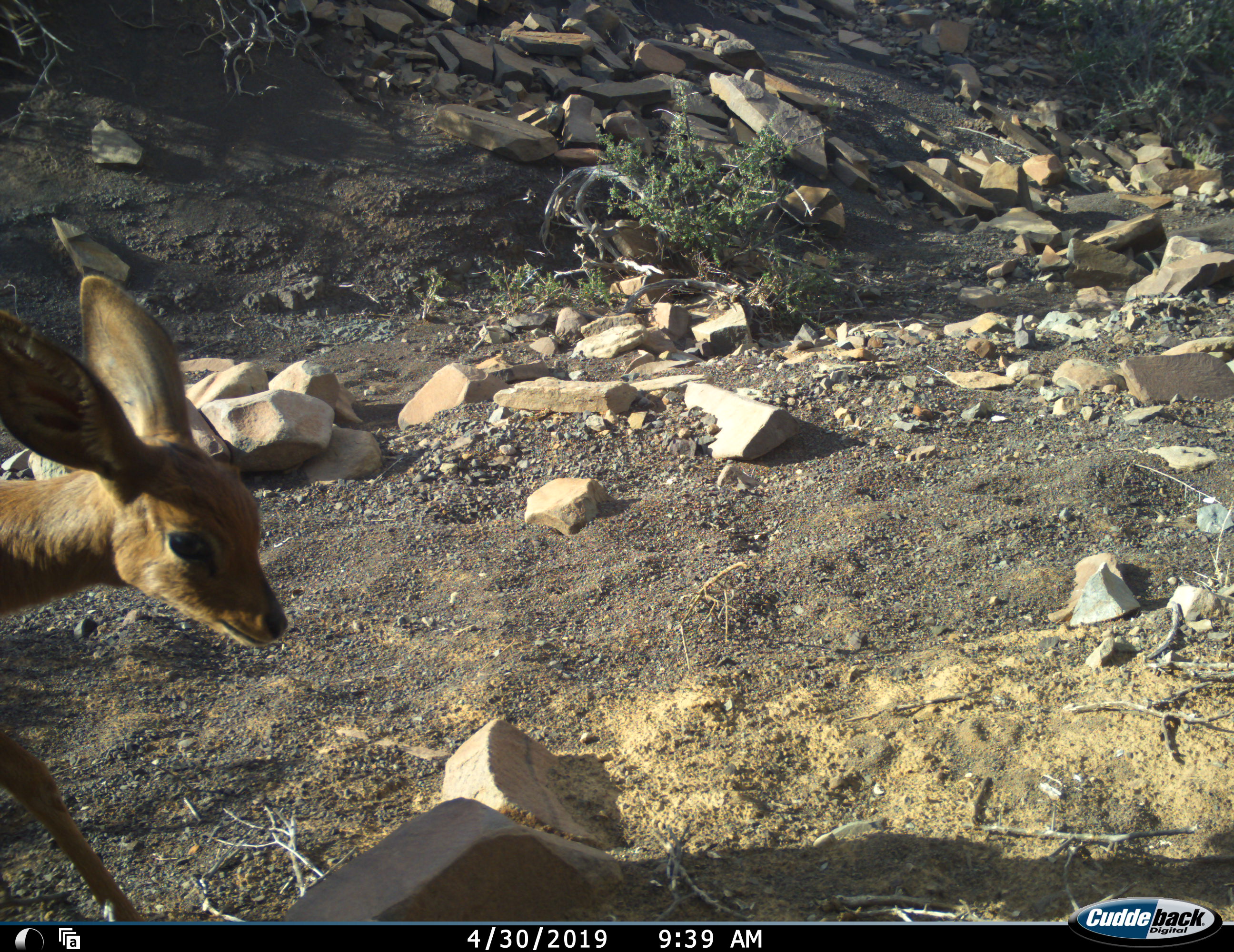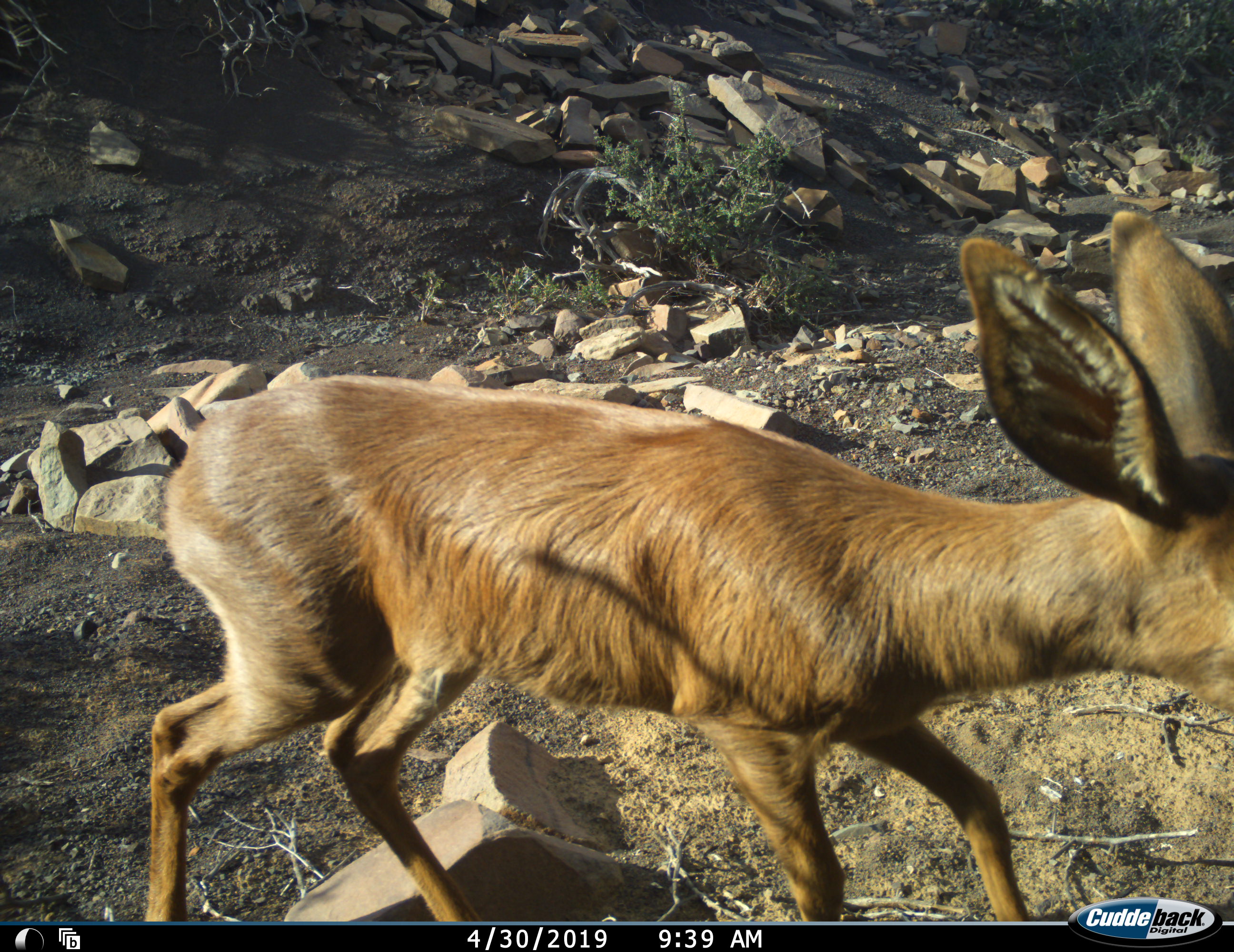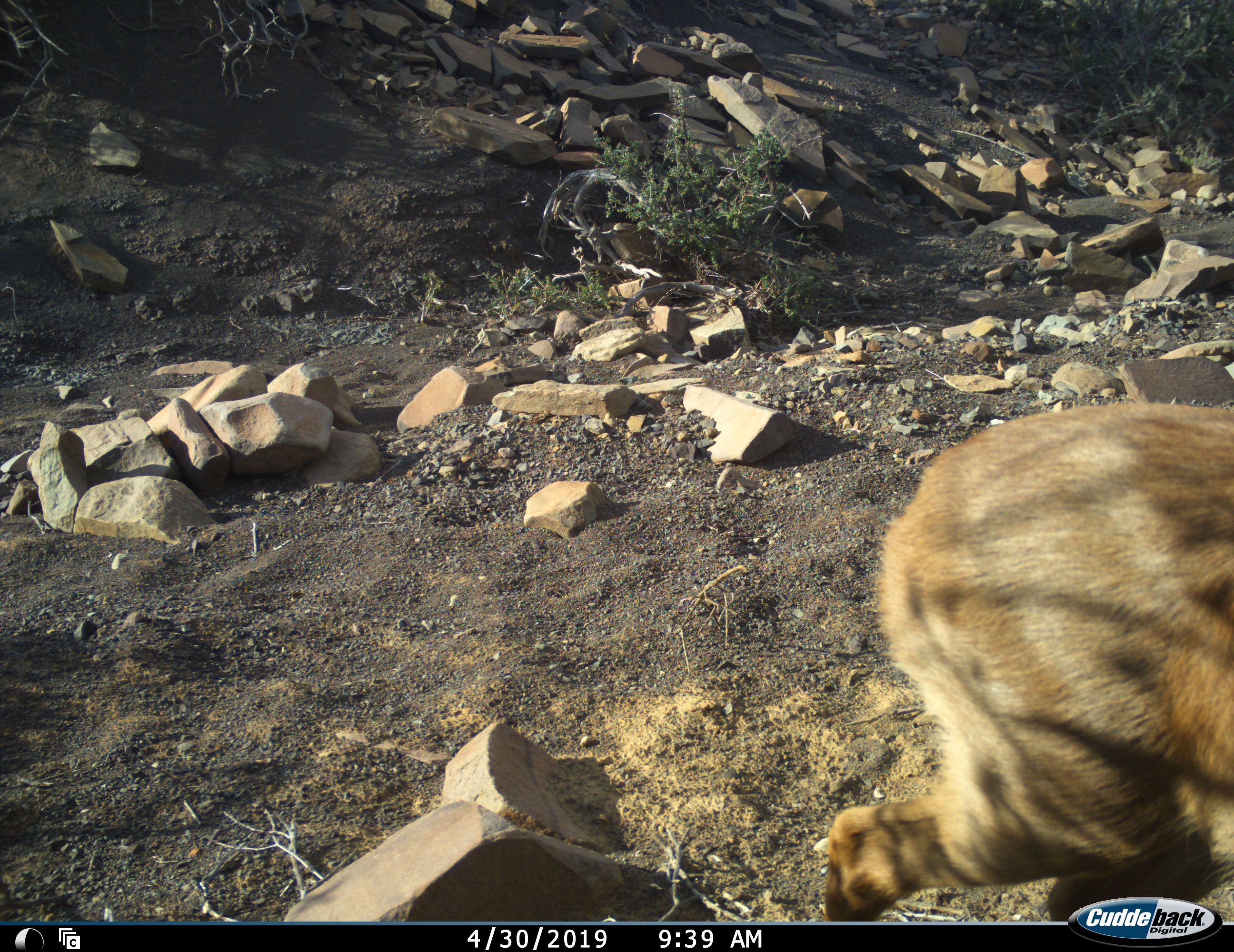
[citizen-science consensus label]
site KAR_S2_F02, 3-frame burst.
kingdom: Animalia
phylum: Chordata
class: Mammalia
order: Artiodactyla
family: Bovidae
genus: Raphicerus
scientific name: Raphicerus campestris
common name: steenbok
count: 1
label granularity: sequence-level